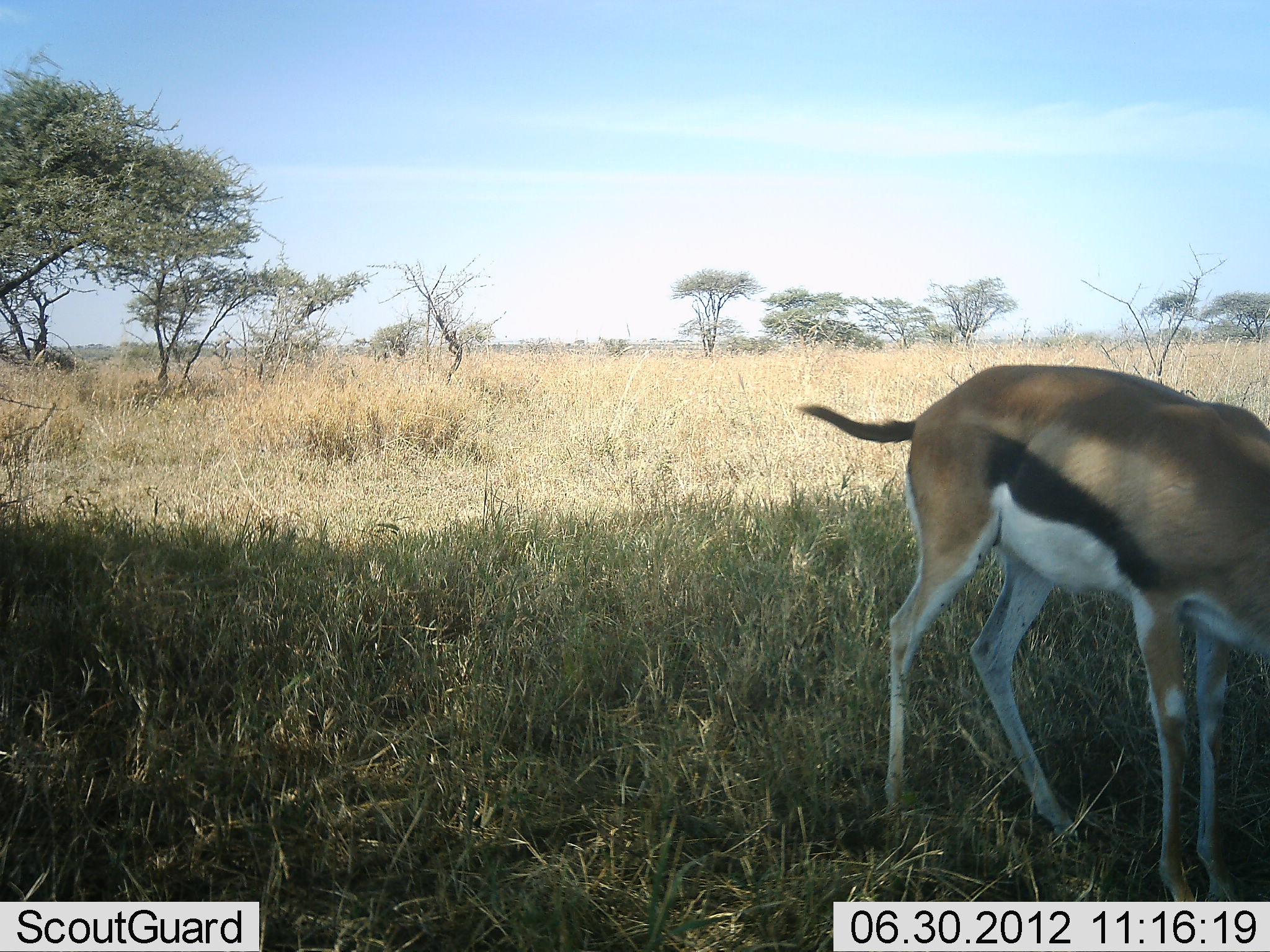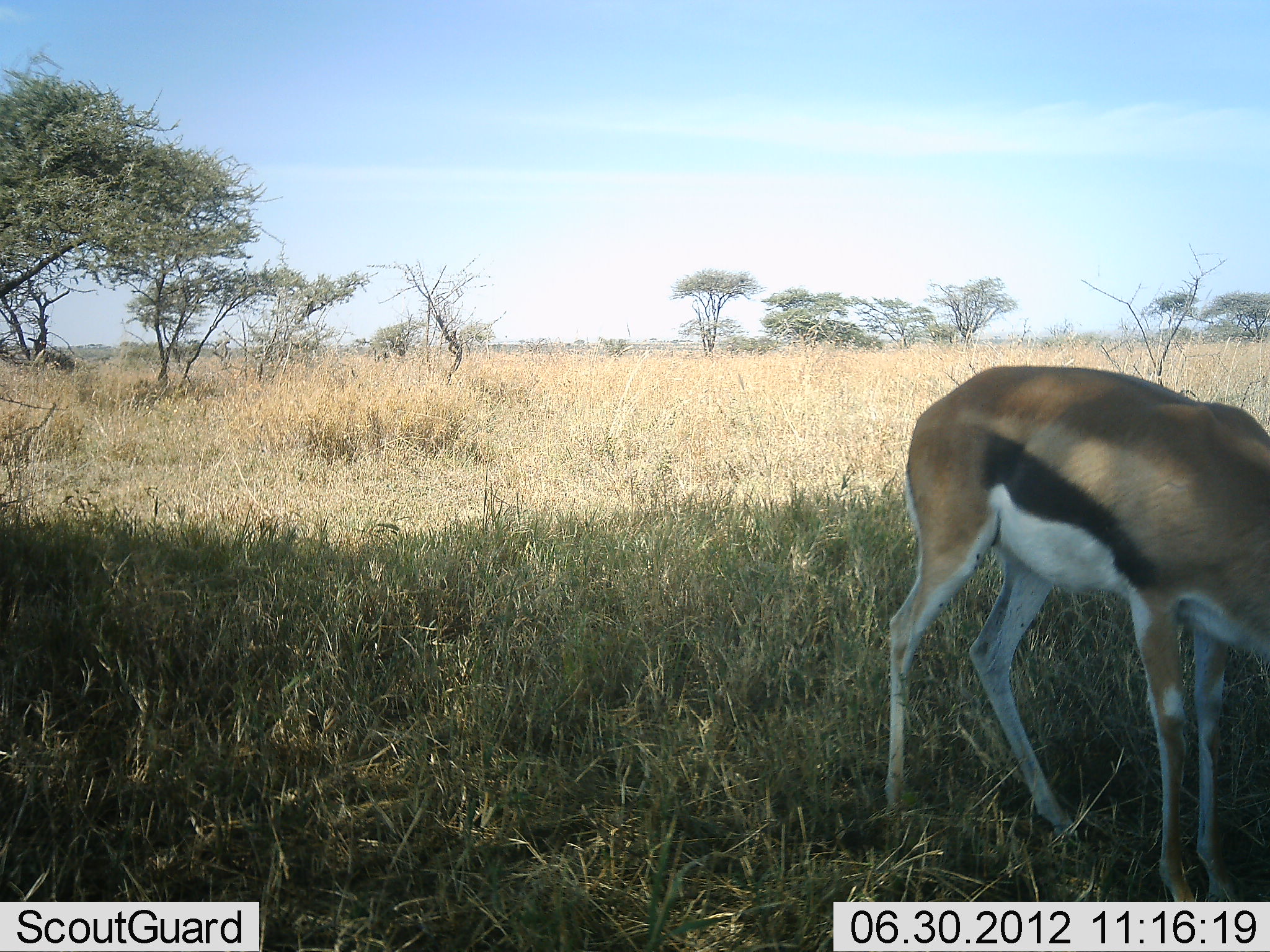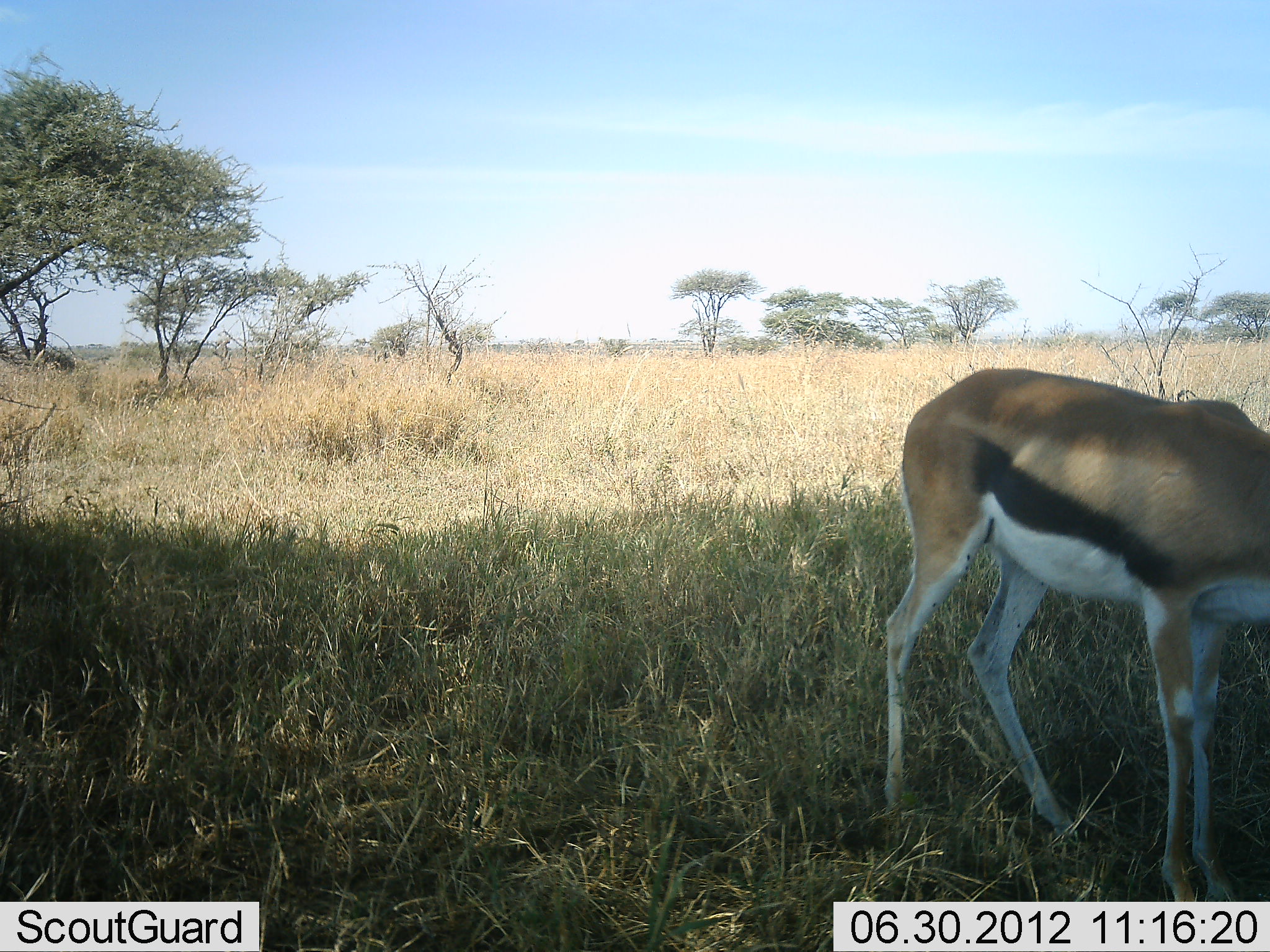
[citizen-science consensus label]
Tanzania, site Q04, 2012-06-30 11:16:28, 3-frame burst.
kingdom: Animalia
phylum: Chordata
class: Mammalia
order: Artiodactyla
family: Bovidae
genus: Eudorcas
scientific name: Eudorcas thomsonii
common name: thomson's gazelle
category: gazellethomsons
Gazellethomsons (thomson's gazelle) (Eudorcas thomsonii), count 1. Behavior (volunteer vote fractions): standing 50%, resting 0%, moving 0%, interacting 0%. Young present (vote fraction): 0%. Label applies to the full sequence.